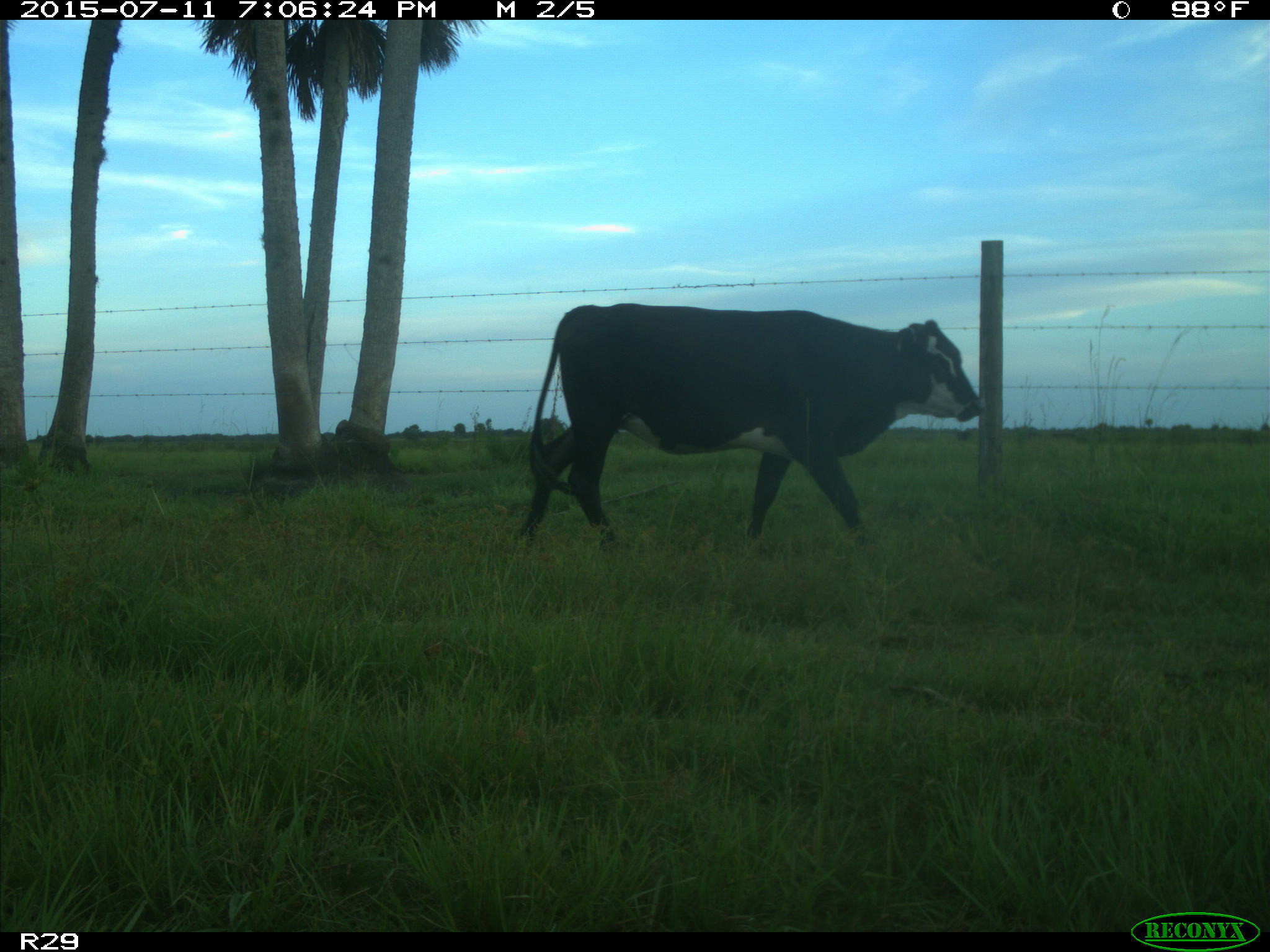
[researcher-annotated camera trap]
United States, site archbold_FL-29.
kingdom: Animalia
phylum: Chordata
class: Mammalia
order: Artiodactyla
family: Bovidae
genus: Bos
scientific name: Bos taurus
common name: domestic cow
Bos taurus (domestic cow).